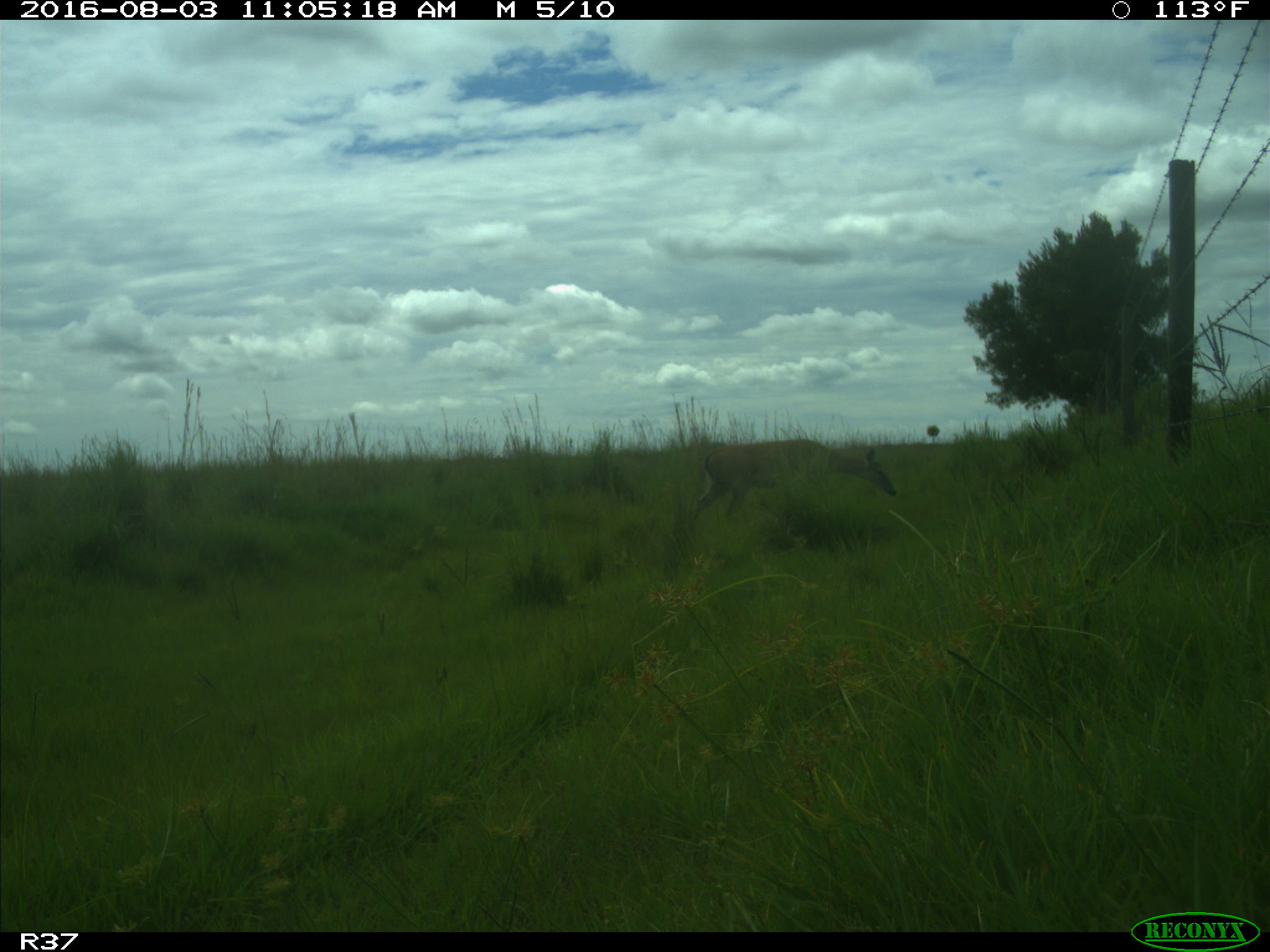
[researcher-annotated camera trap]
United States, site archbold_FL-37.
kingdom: Animalia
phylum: Chordata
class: Mammalia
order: Artiodactyla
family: Suidae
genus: Sus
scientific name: Sus scrofa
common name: wild boar